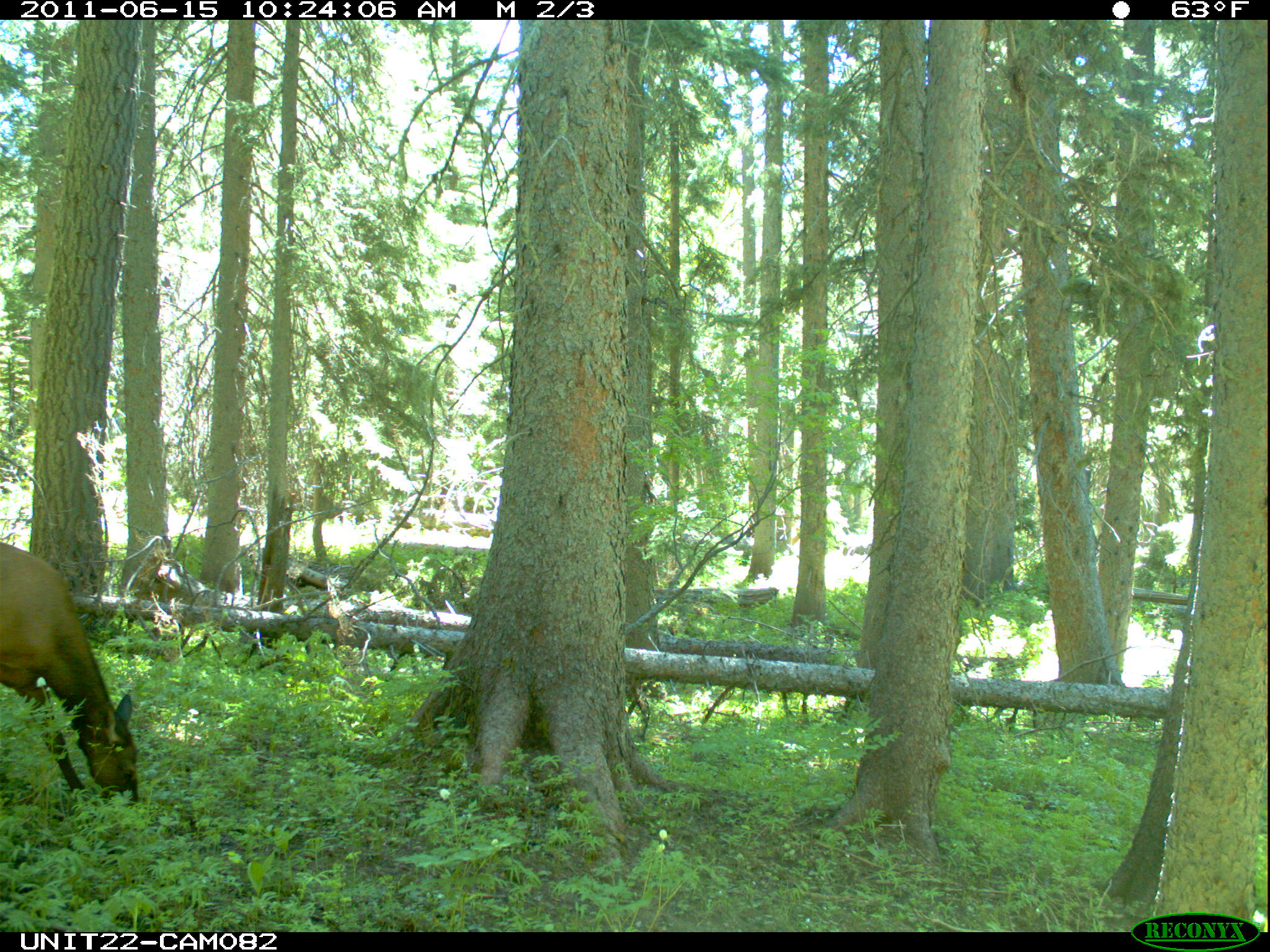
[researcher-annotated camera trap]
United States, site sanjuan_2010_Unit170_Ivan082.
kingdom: Animalia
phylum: Chordata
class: Mammalia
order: Artiodactyla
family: Cervidae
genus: Cervus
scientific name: Cervus elaphus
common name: red deer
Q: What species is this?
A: Cervus elaphus (red deer).